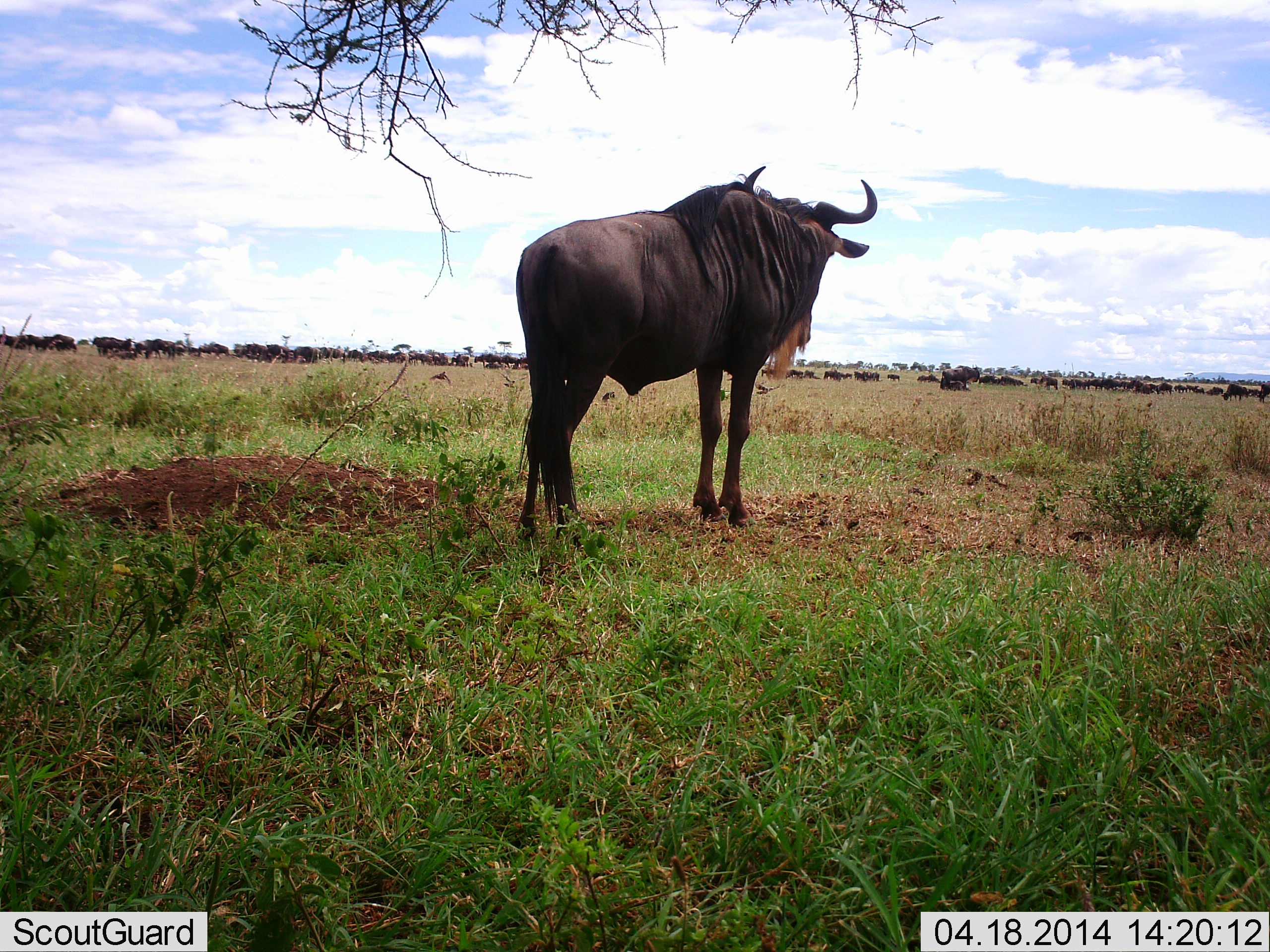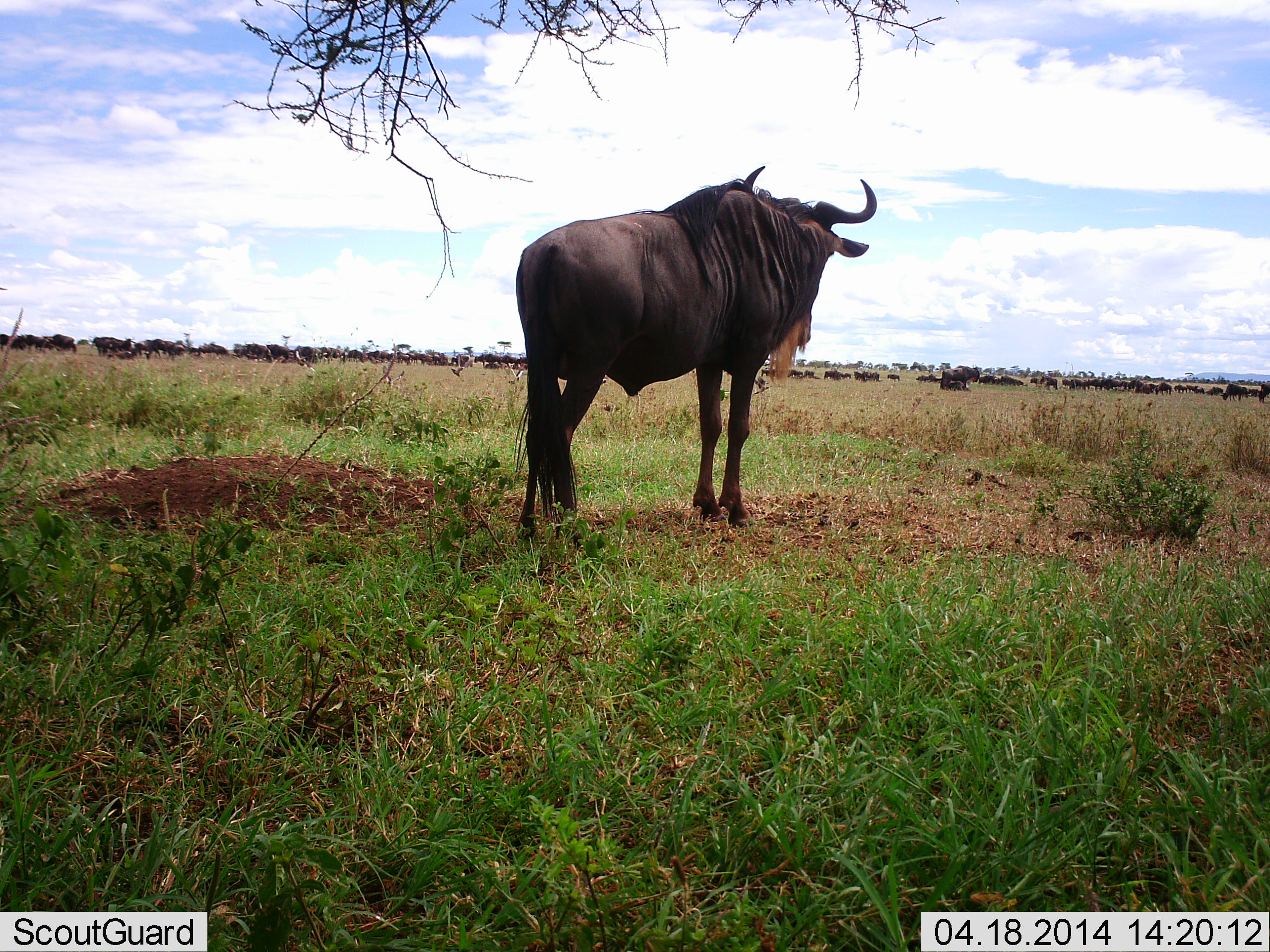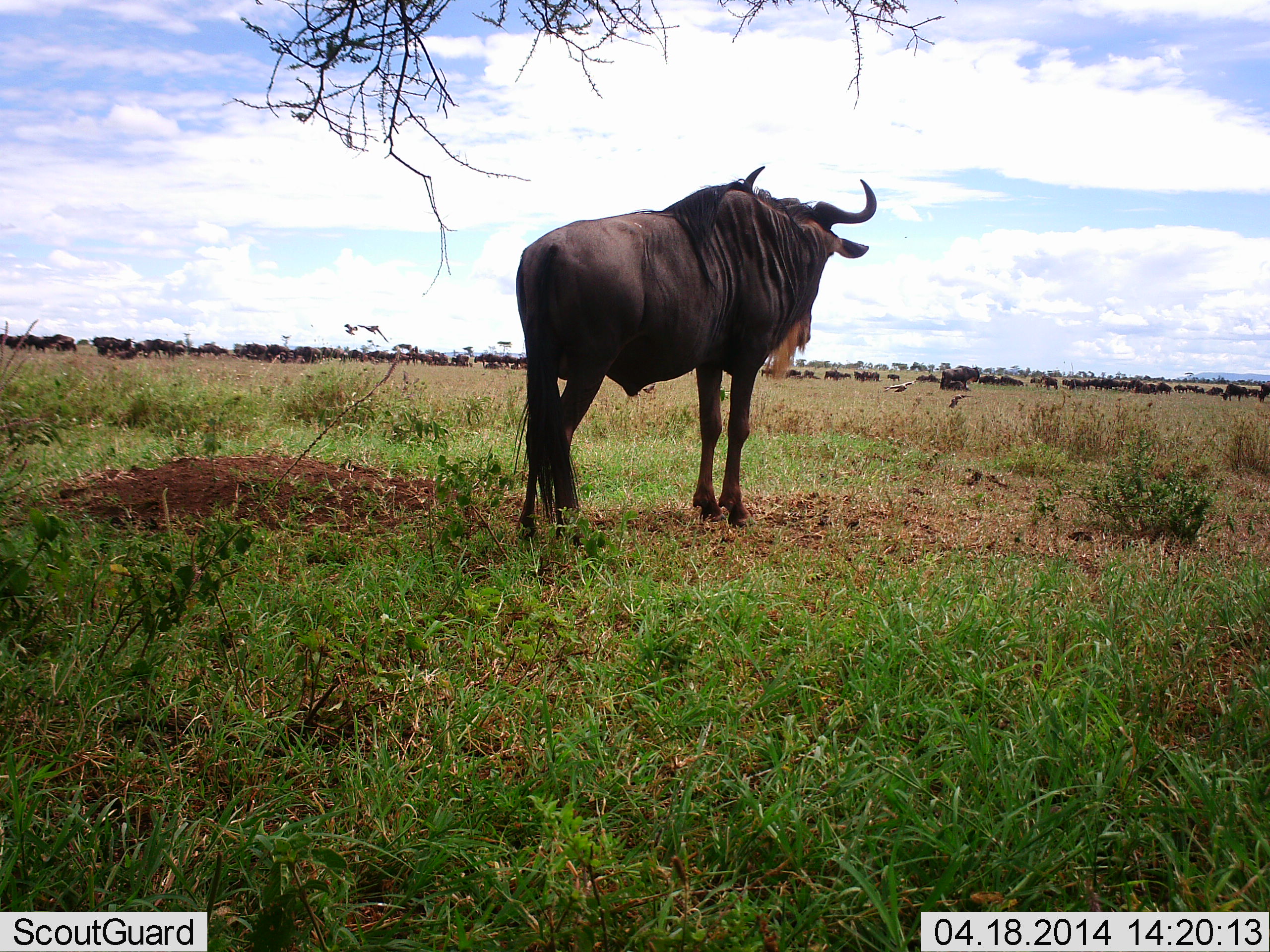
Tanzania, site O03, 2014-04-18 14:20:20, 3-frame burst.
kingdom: Animalia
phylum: Chordata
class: Mammalia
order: Artiodactyla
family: Bovidae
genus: Connochaetes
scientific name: Connochaetes taurinus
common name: blue wildebeest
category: wildebeest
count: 11-50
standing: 100%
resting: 9%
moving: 9%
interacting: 9%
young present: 0%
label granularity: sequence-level